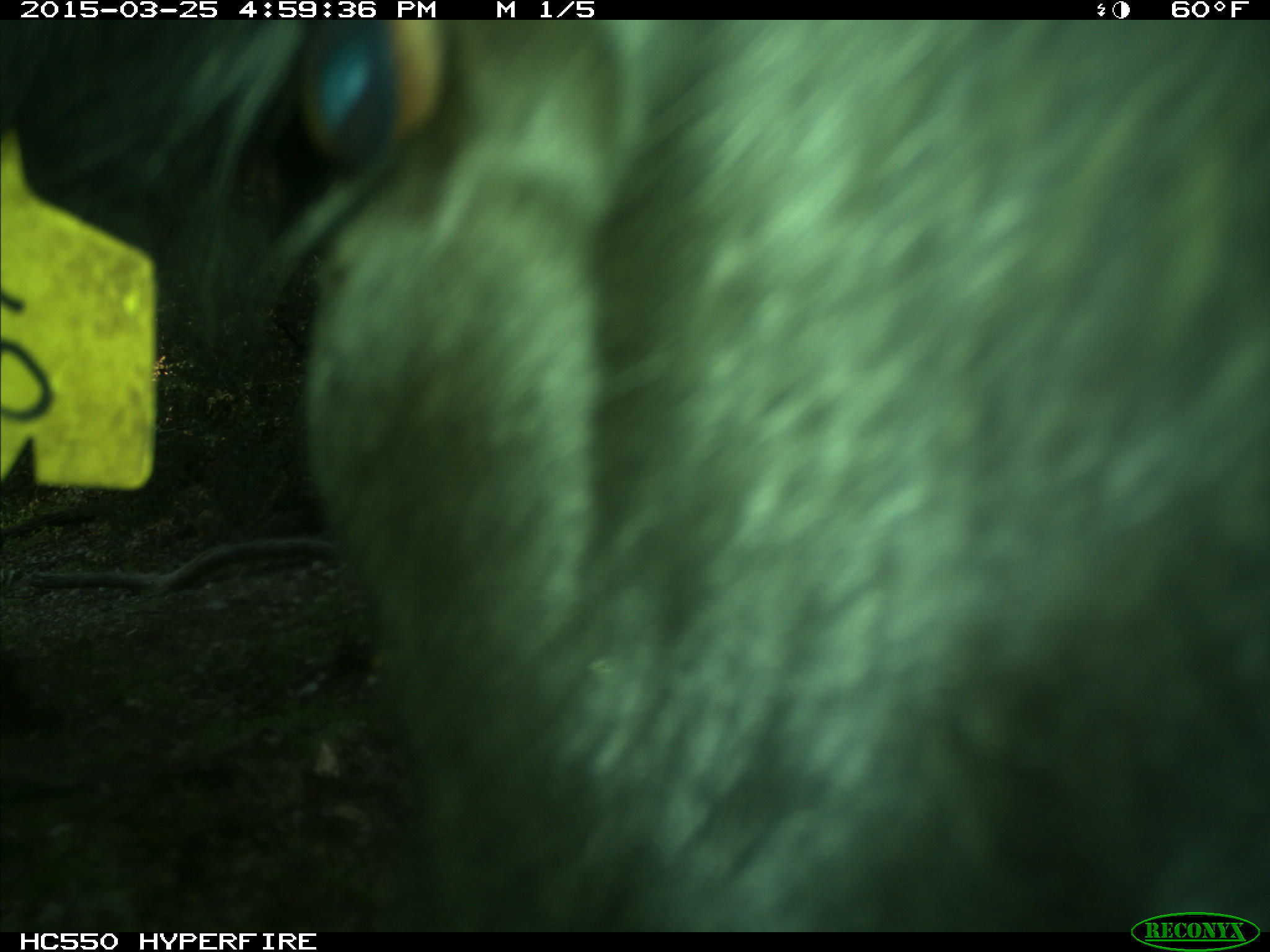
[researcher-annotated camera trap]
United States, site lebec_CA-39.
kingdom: Animalia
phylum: Chordata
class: Mammalia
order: Artiodactyla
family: Bovidae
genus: Bos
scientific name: Bos taurus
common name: domestic cow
Bos taurus (domestic cow).